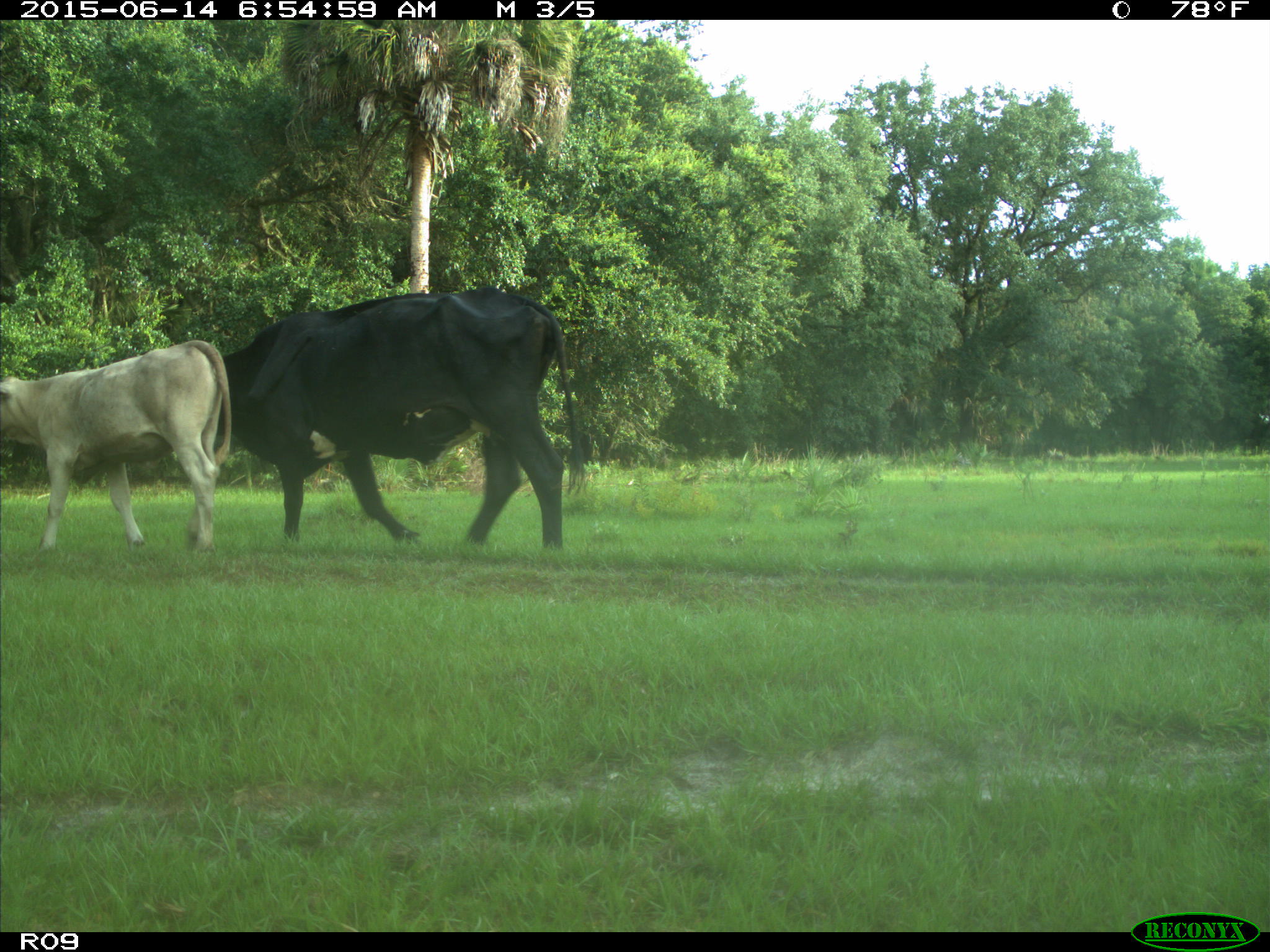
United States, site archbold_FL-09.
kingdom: Animalia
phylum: Chordata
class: Mammalia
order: Artiodactyla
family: Bovidae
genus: Bos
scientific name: Bos taurus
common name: domestic cow